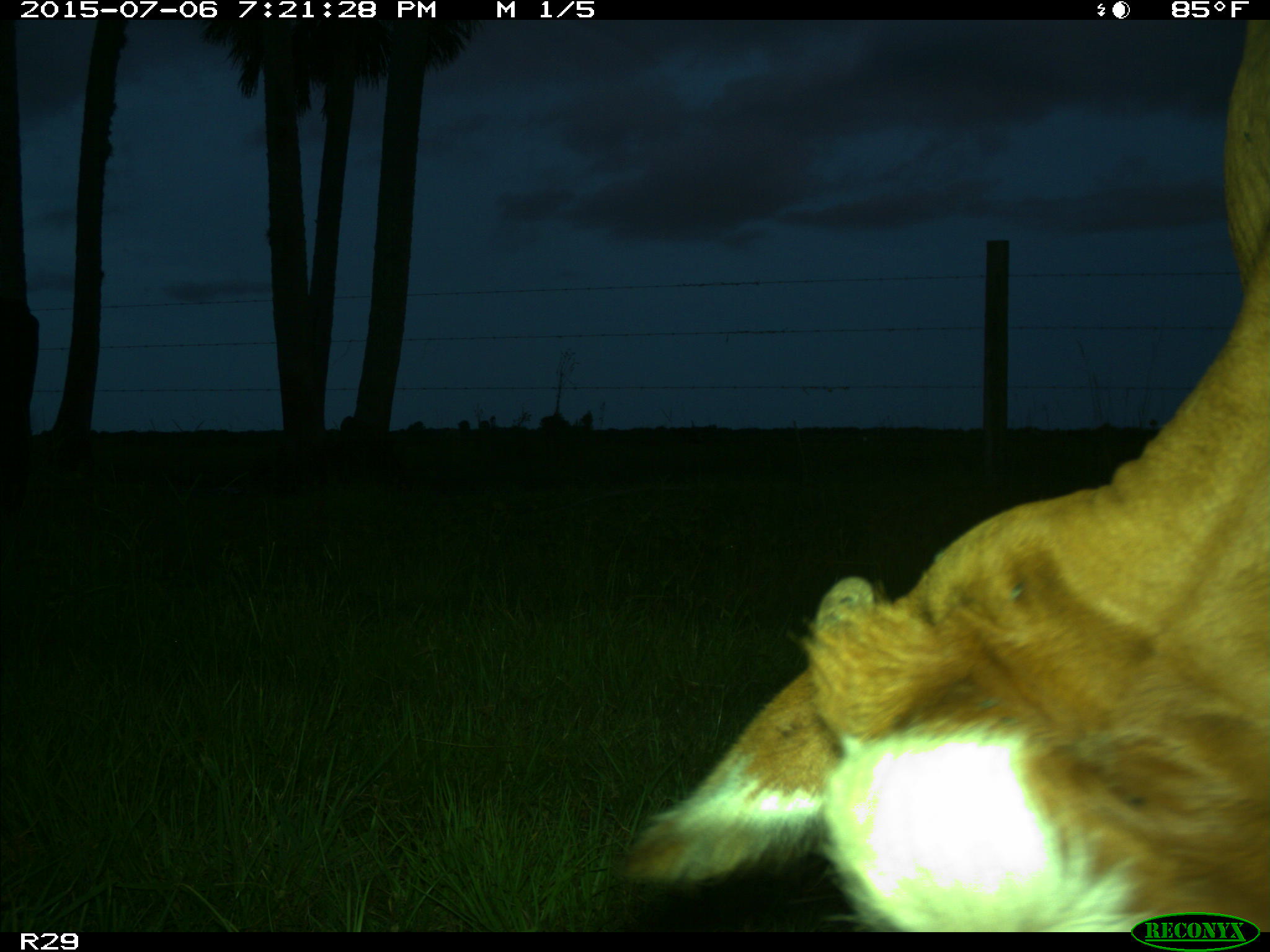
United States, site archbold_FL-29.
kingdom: Animalia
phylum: Chordata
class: Mammalia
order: Artiodactyla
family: Bovidae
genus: Bos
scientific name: Bos taurus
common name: domestic cow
Bos taurus (domestic cow).